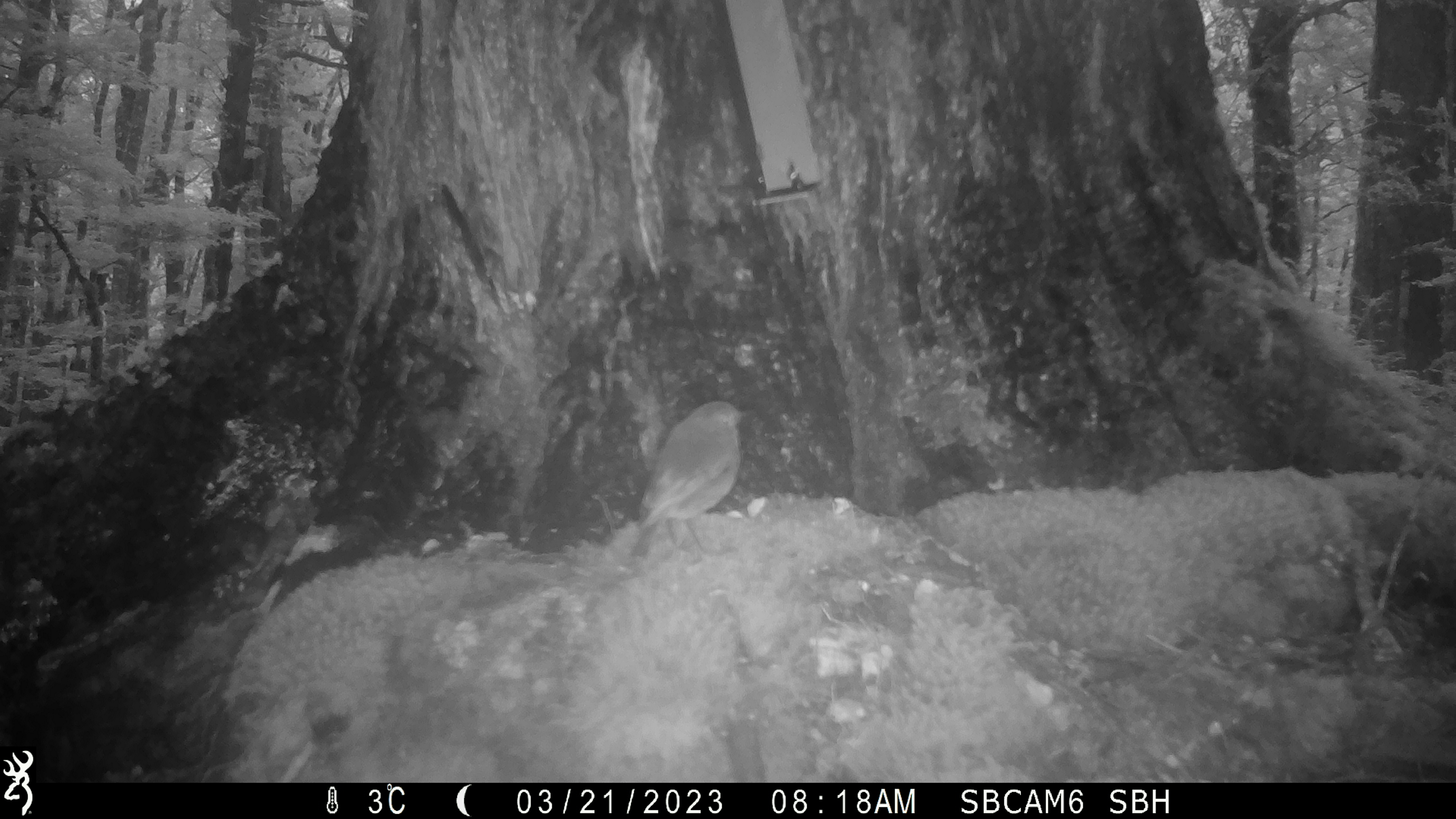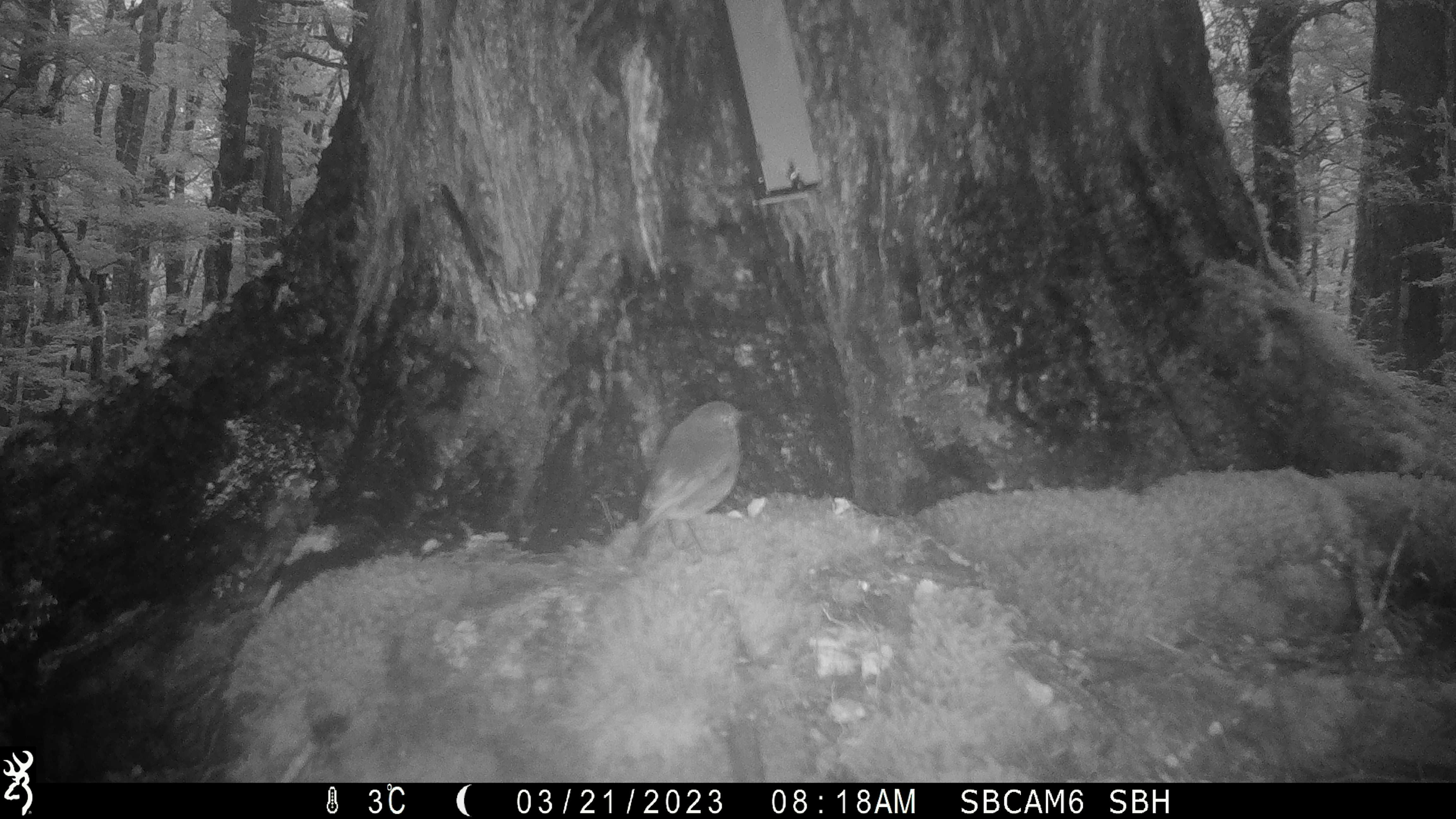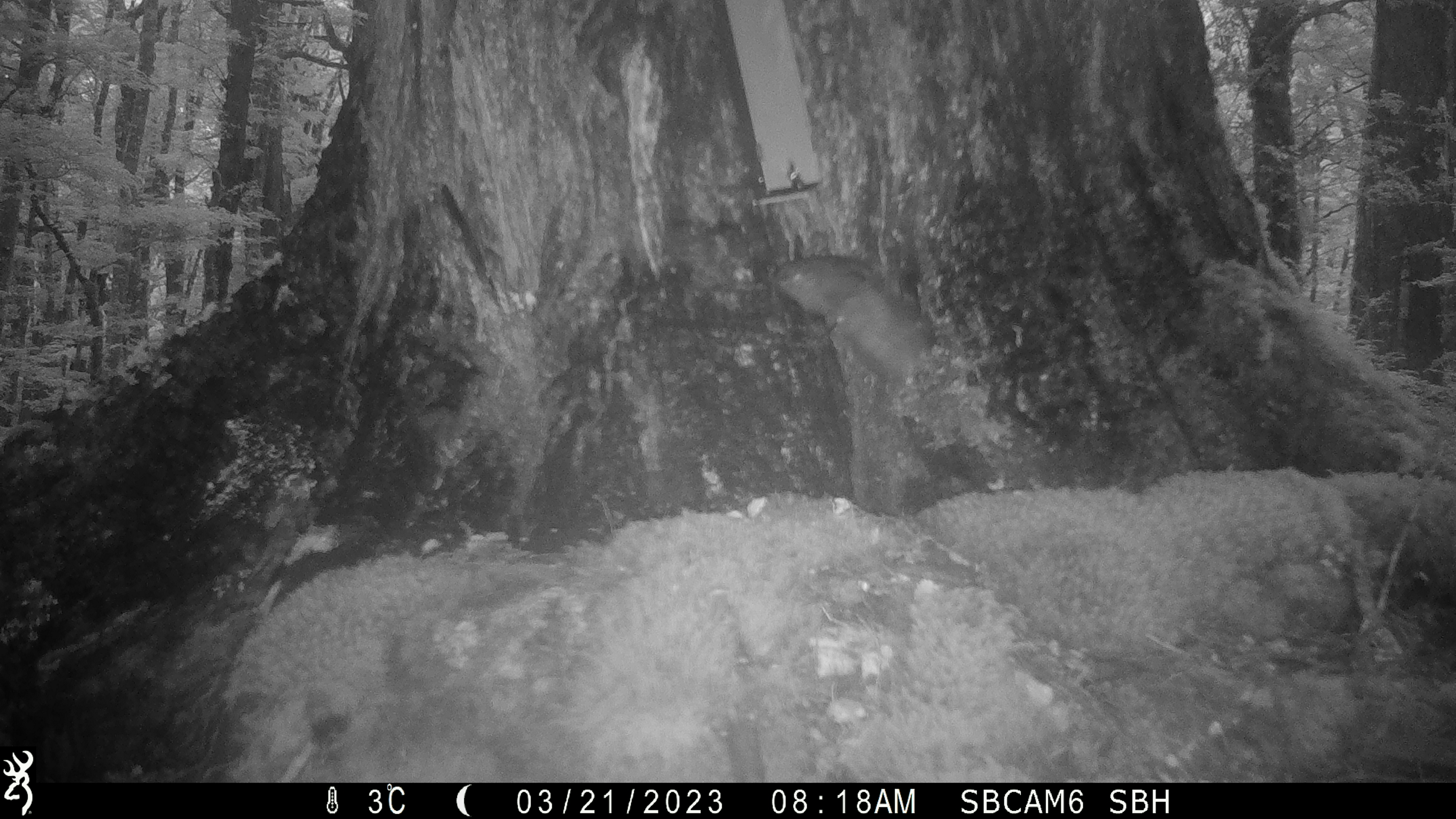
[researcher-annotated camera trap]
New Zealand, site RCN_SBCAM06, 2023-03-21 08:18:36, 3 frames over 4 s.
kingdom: Animalia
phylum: Chordata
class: Aves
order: Passeriformes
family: Petroicidae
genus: Petroica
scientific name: Petroica australis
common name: new zealand robin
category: robin